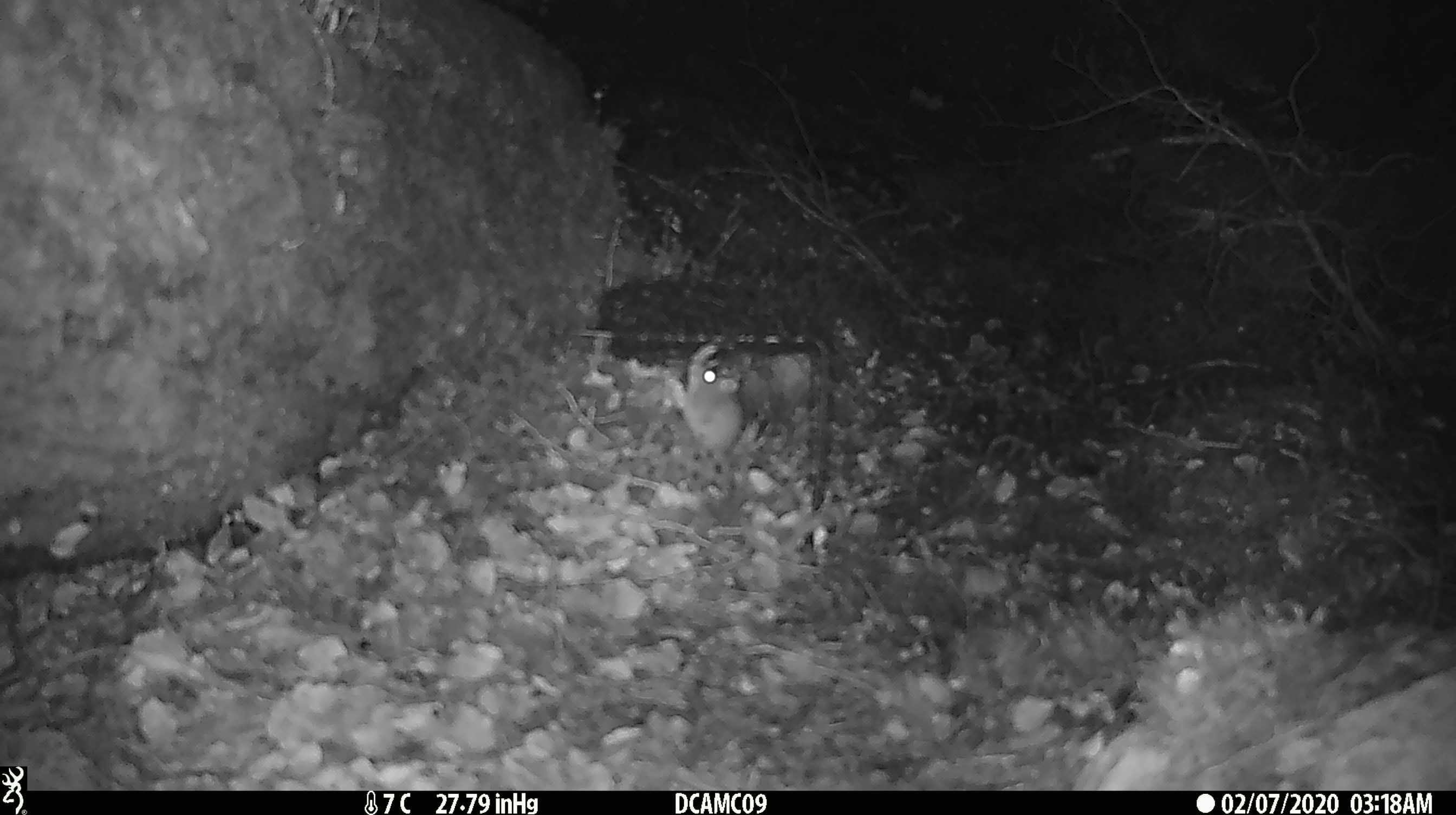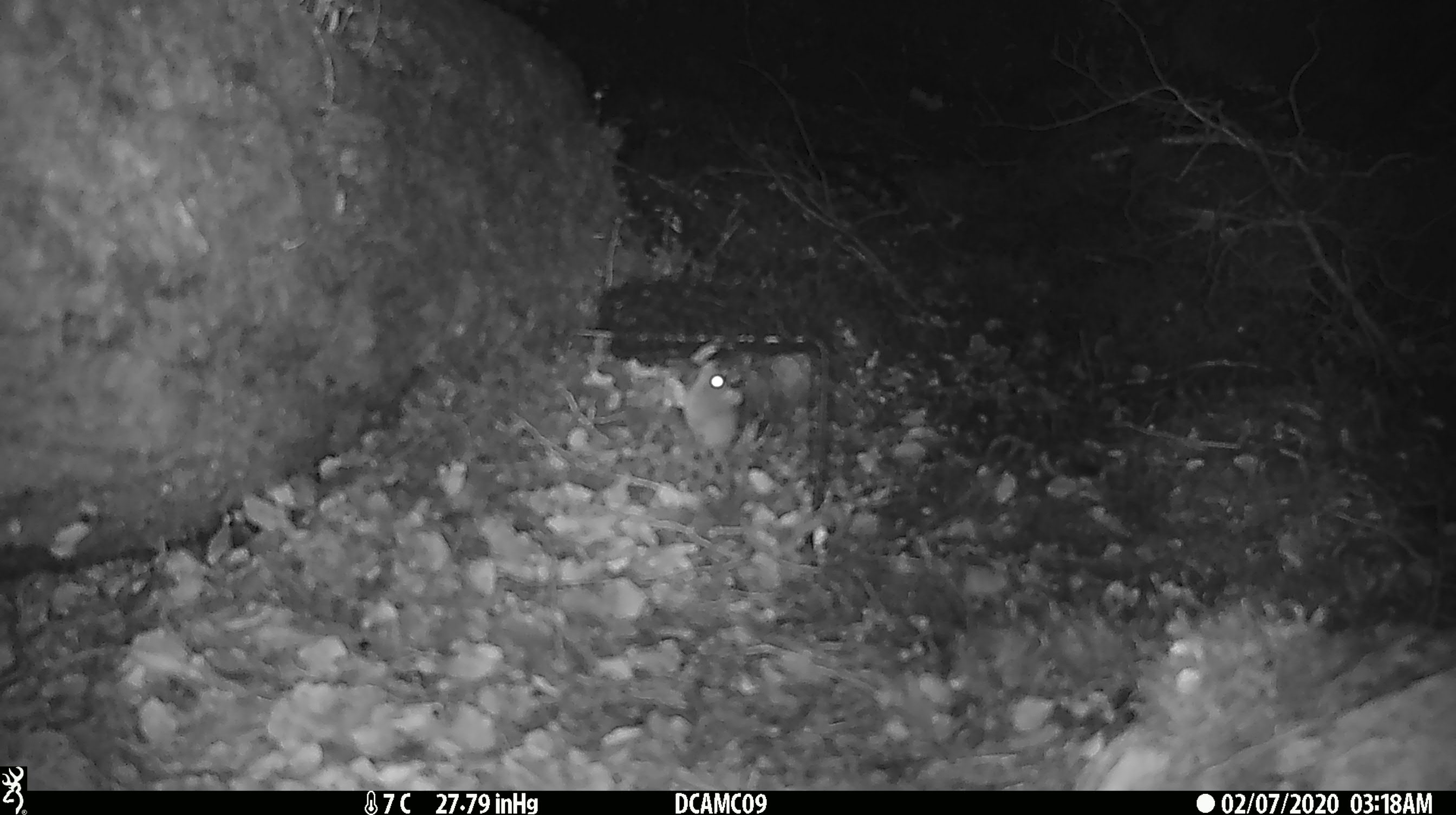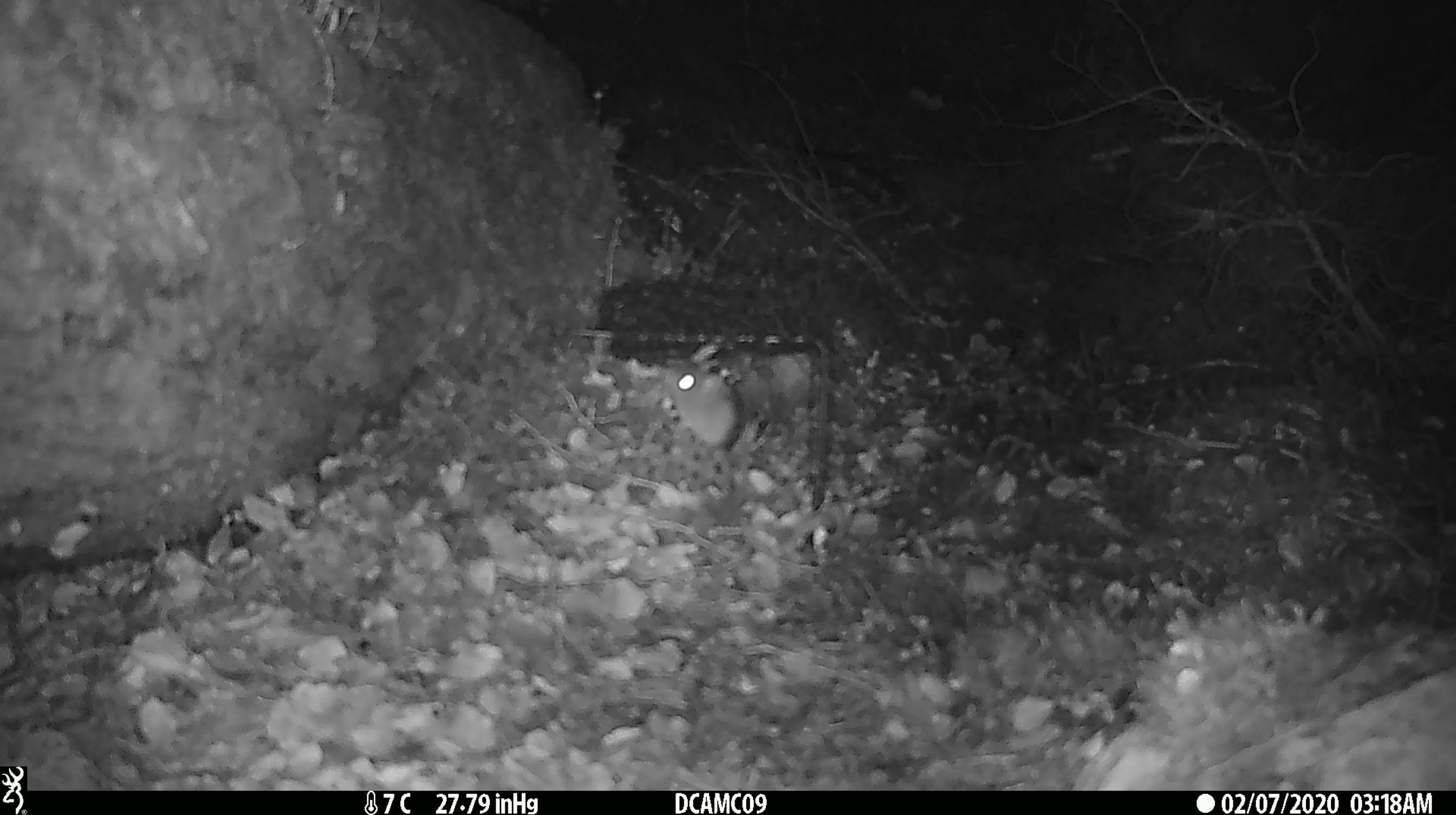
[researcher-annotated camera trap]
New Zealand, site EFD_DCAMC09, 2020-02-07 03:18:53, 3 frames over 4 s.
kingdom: Animalia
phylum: Chordata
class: Mammalia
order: Rodentia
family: Muridae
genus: Mus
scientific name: Mus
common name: mouse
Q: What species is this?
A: Mouse (Mus).